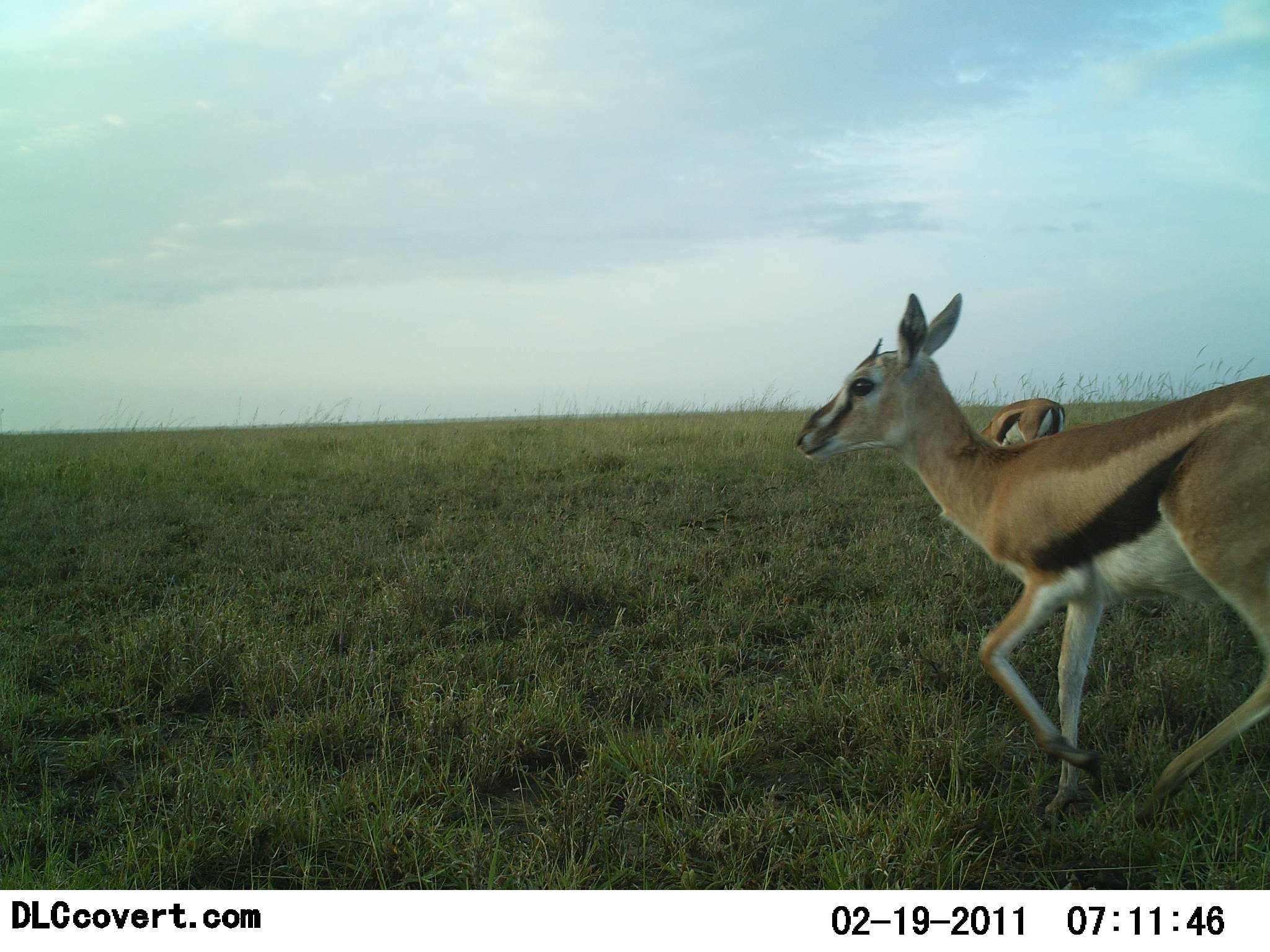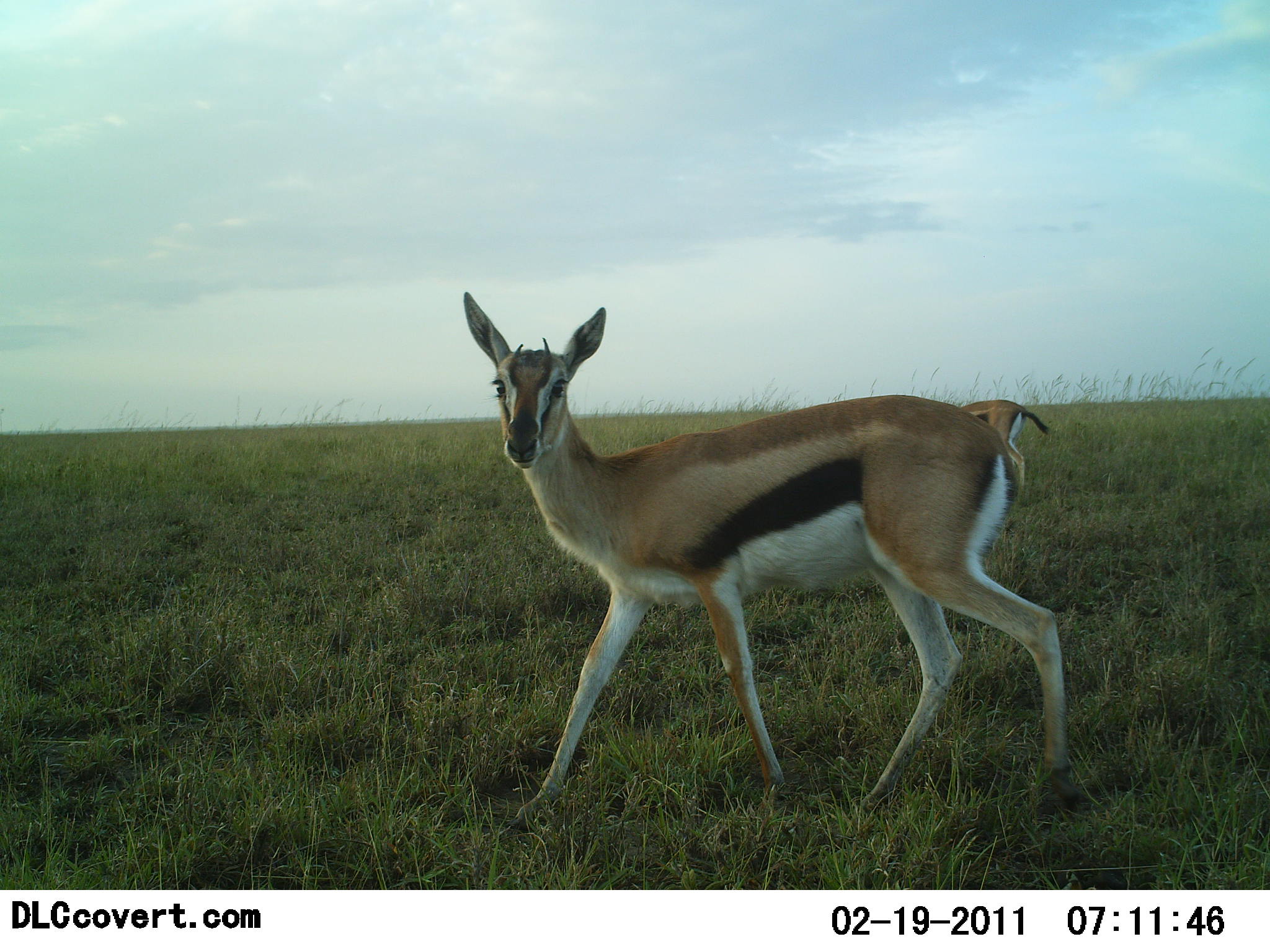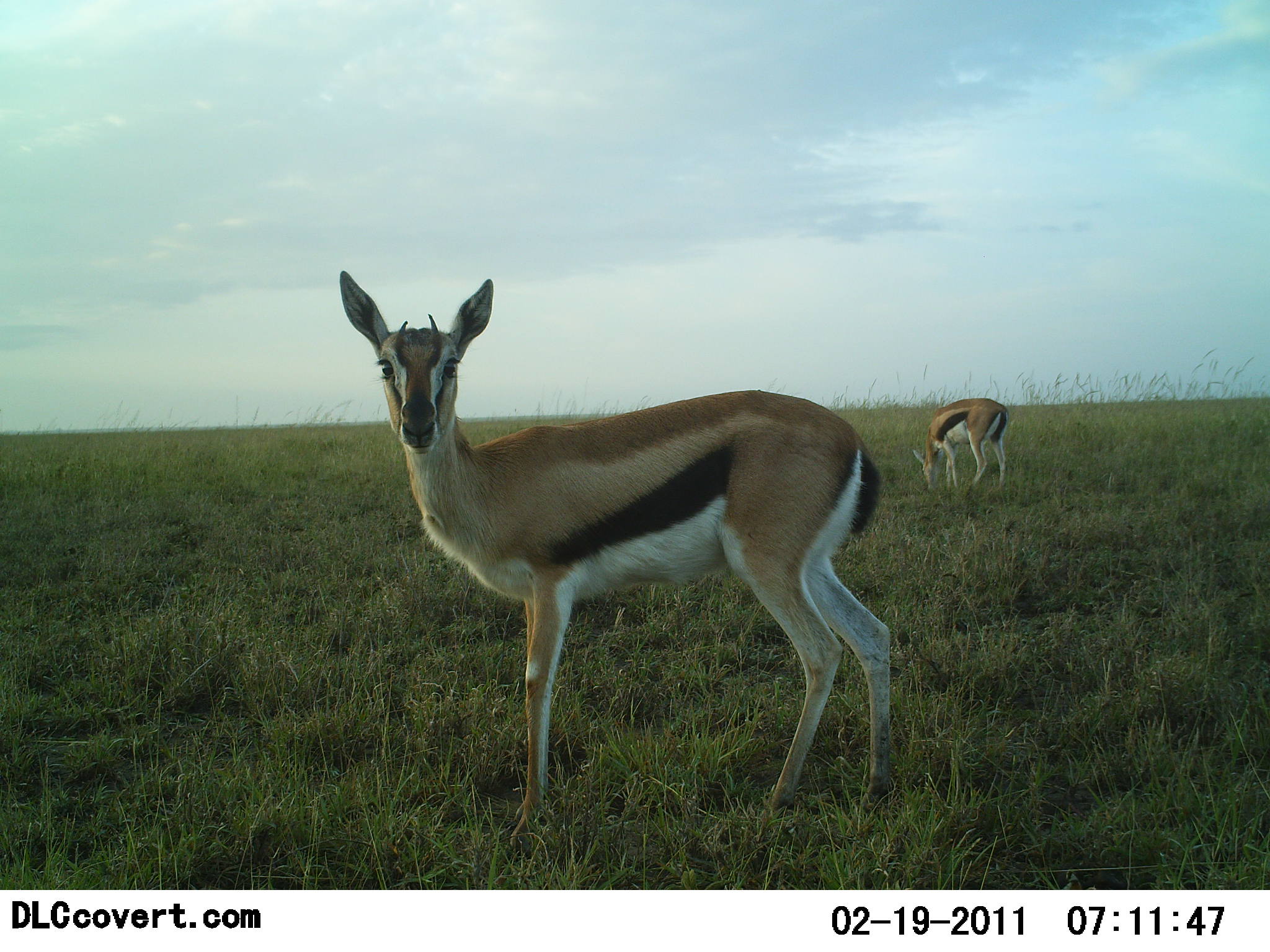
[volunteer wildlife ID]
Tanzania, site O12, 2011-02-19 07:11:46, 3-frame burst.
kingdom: Animalia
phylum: Chordata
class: Mammalia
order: Artiodactyla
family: Bovidae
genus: Eudorcas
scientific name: Eudorcas thomsonii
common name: thomson's gazelle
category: gazellethomsons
Gazellethomsons (thomson's gazelle) (Eudorcas thomsonii), count 2. Behavior (volunteer vote fractions): standing 60%, resting 0%, moving 40%, interacting 0%. Young present (vote fraction): 0%. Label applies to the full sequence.